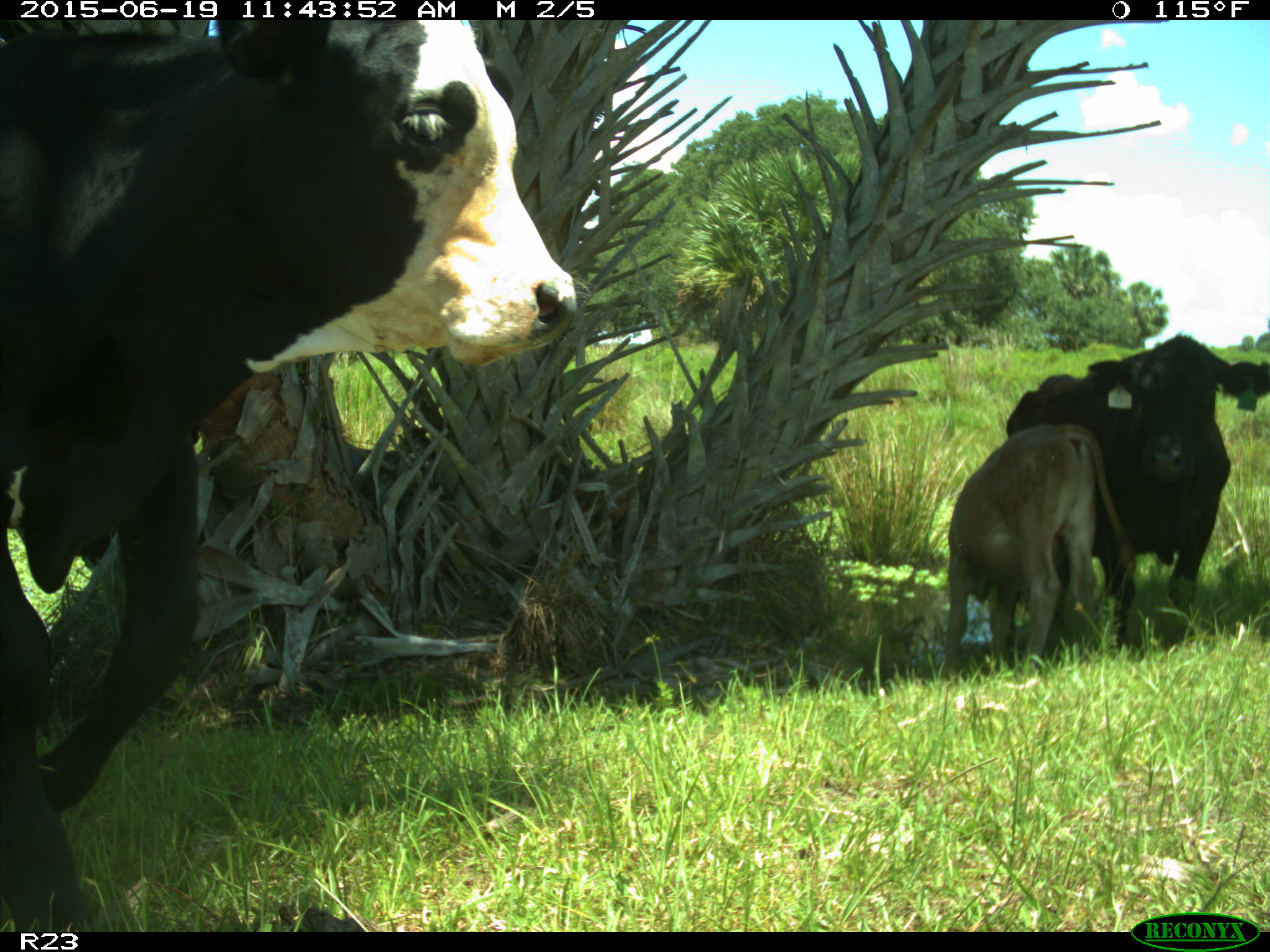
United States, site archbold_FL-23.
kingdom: Animalia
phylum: Chordata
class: Mammalia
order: Artiodactyla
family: Bovidae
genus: Bos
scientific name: Bos taurus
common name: domestic cow